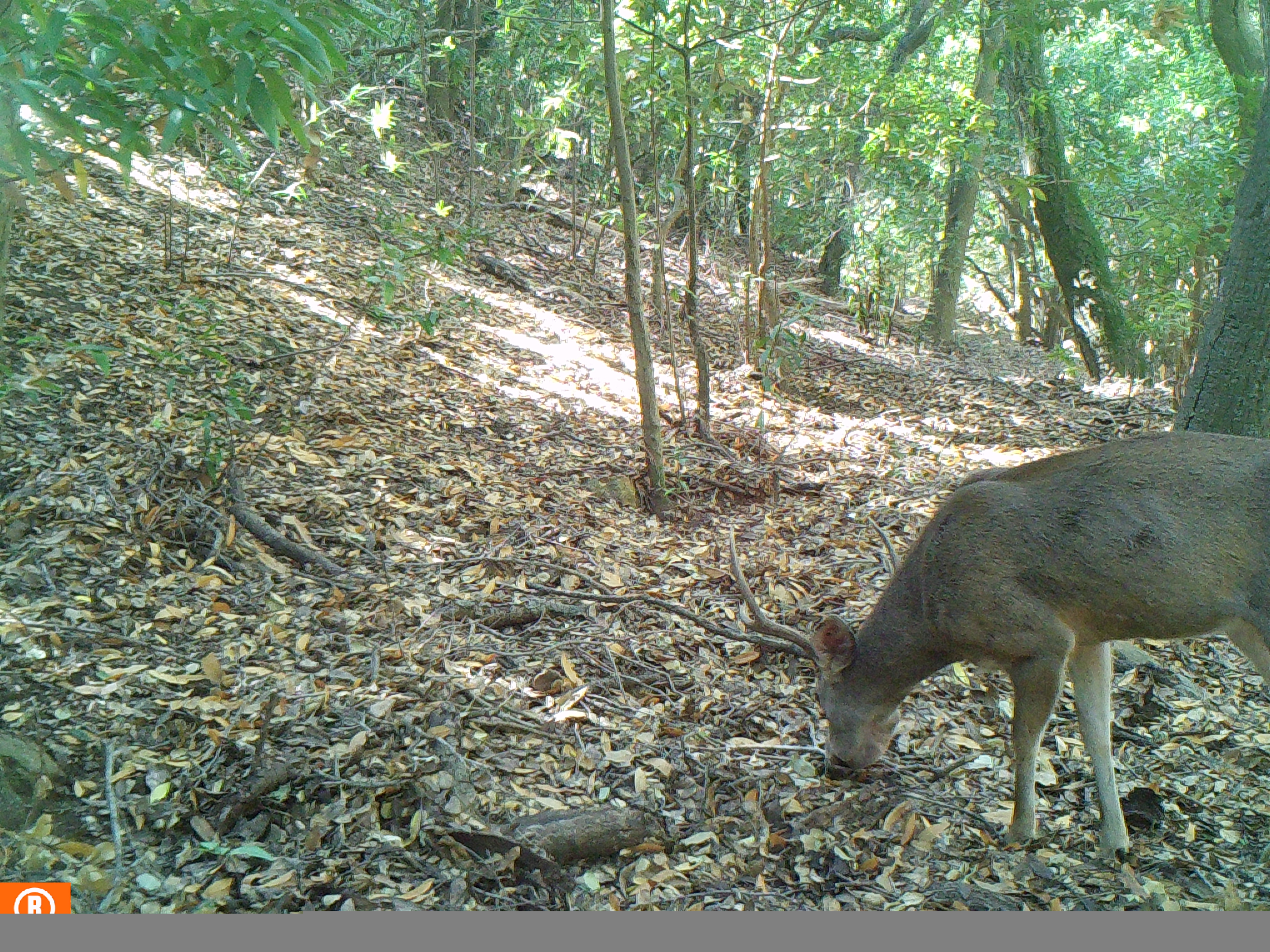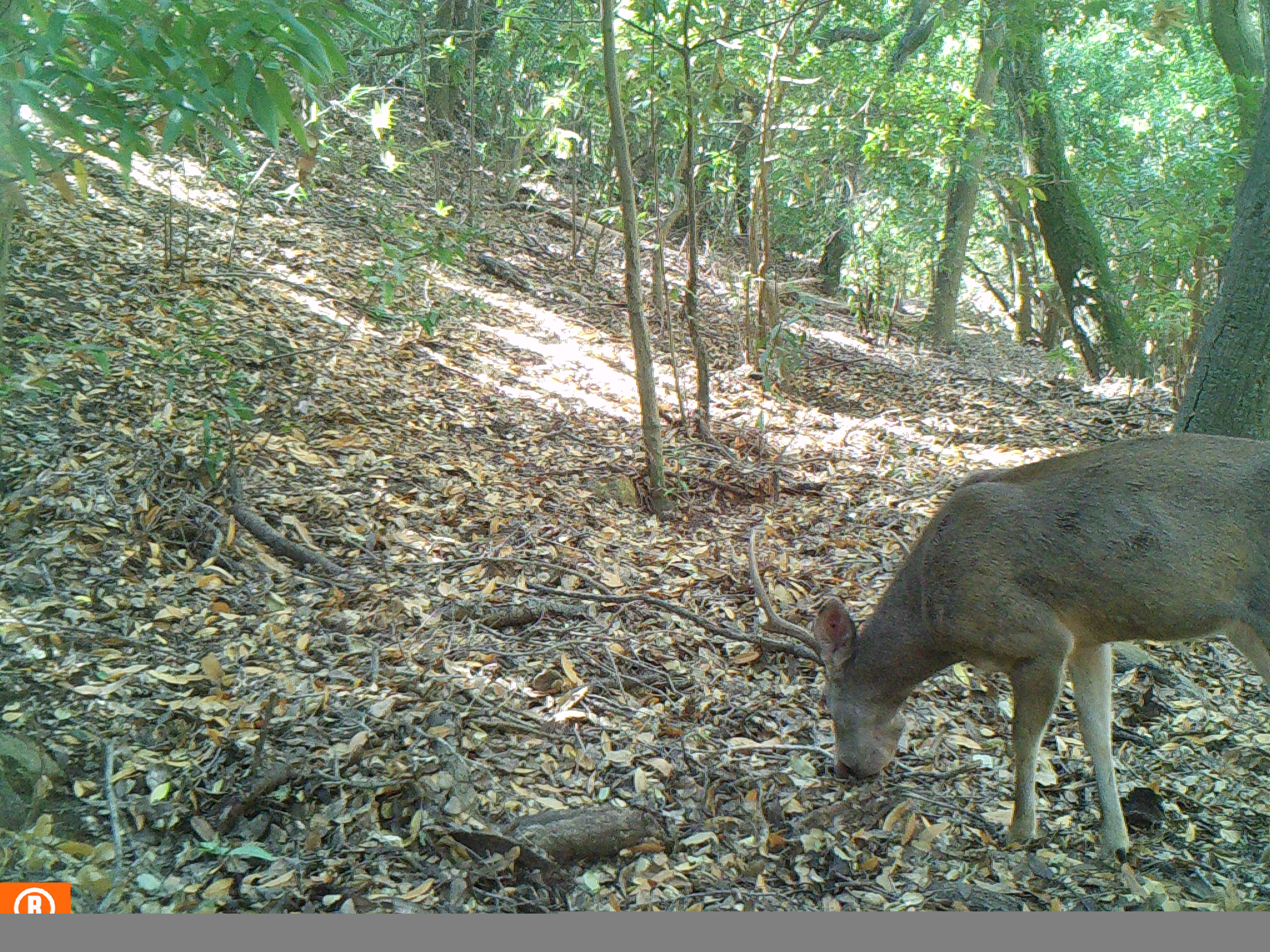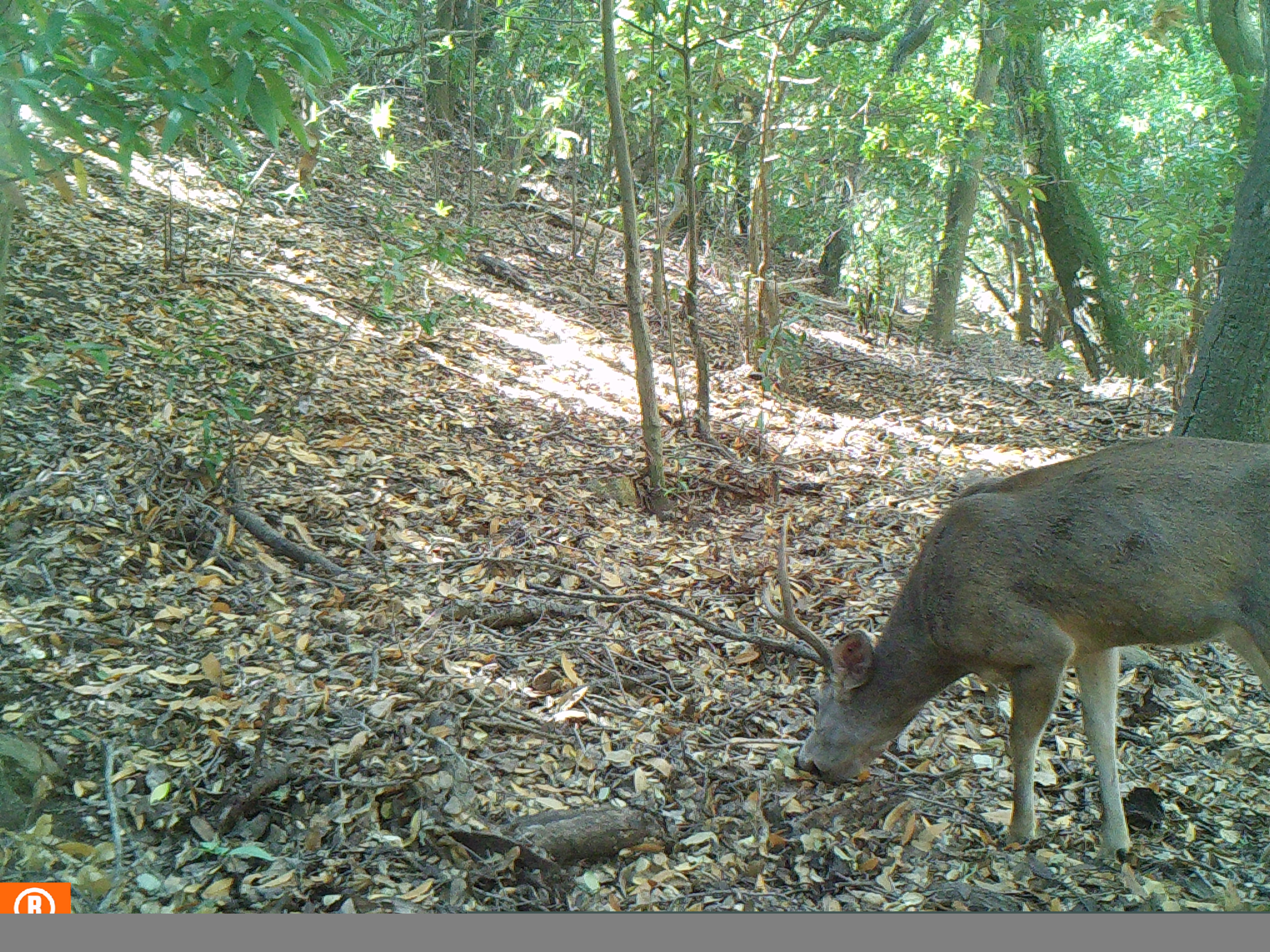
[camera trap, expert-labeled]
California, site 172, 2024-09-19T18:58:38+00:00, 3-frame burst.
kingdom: Animalia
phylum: Chordata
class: Mammalia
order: Artiodactyla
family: Cervidae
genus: Odocoileus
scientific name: Odocoileus hemionus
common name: mule deer